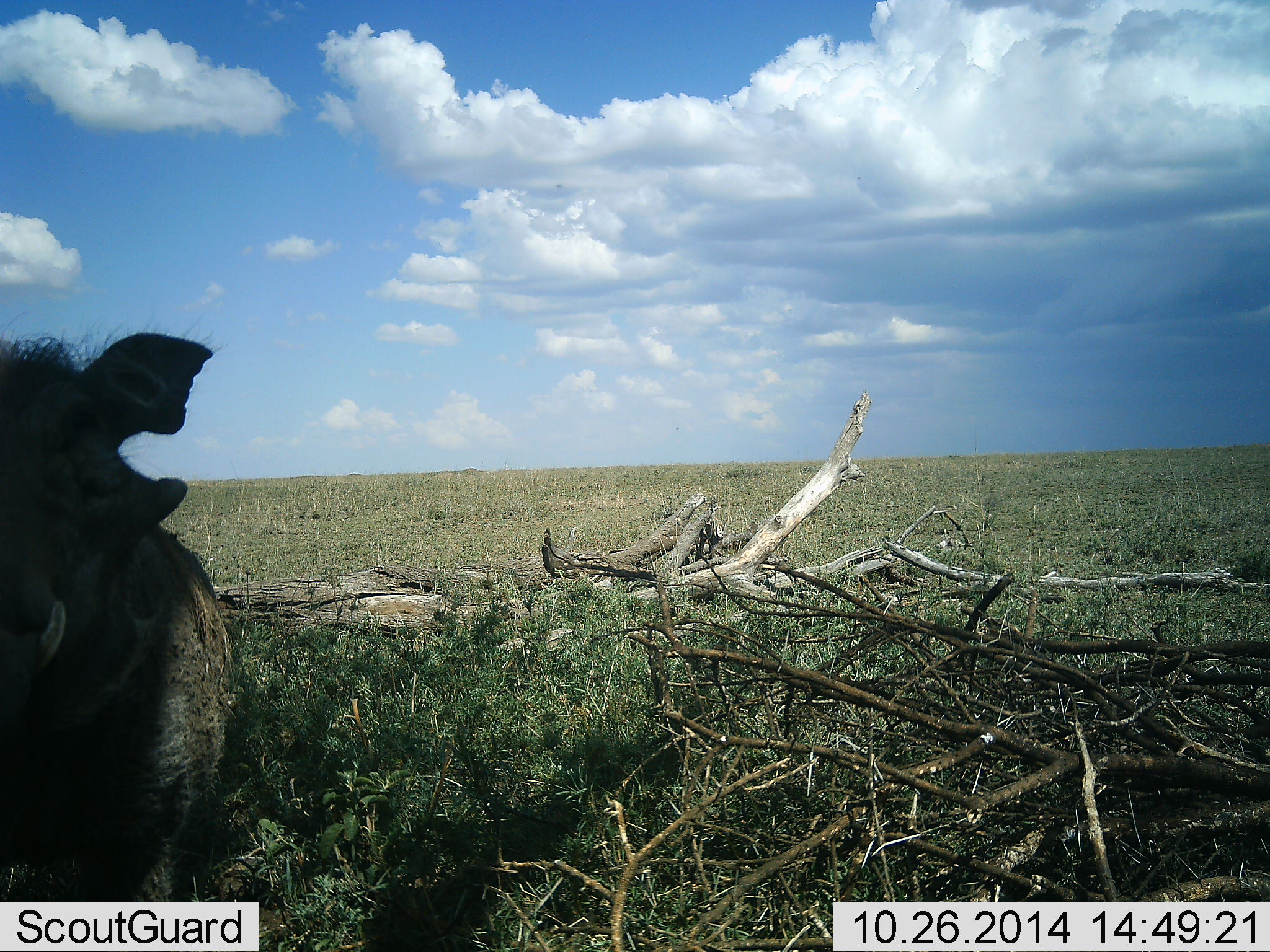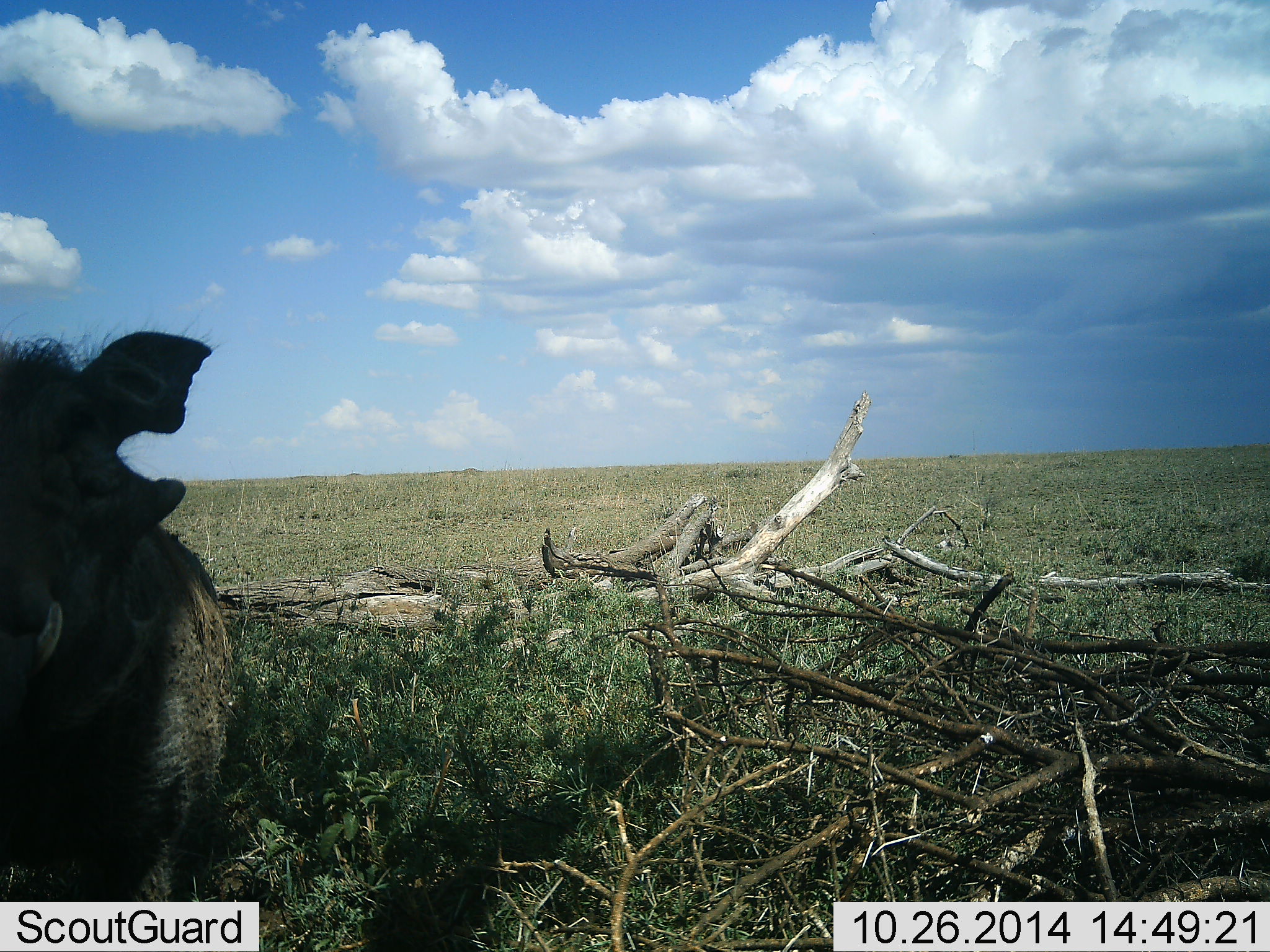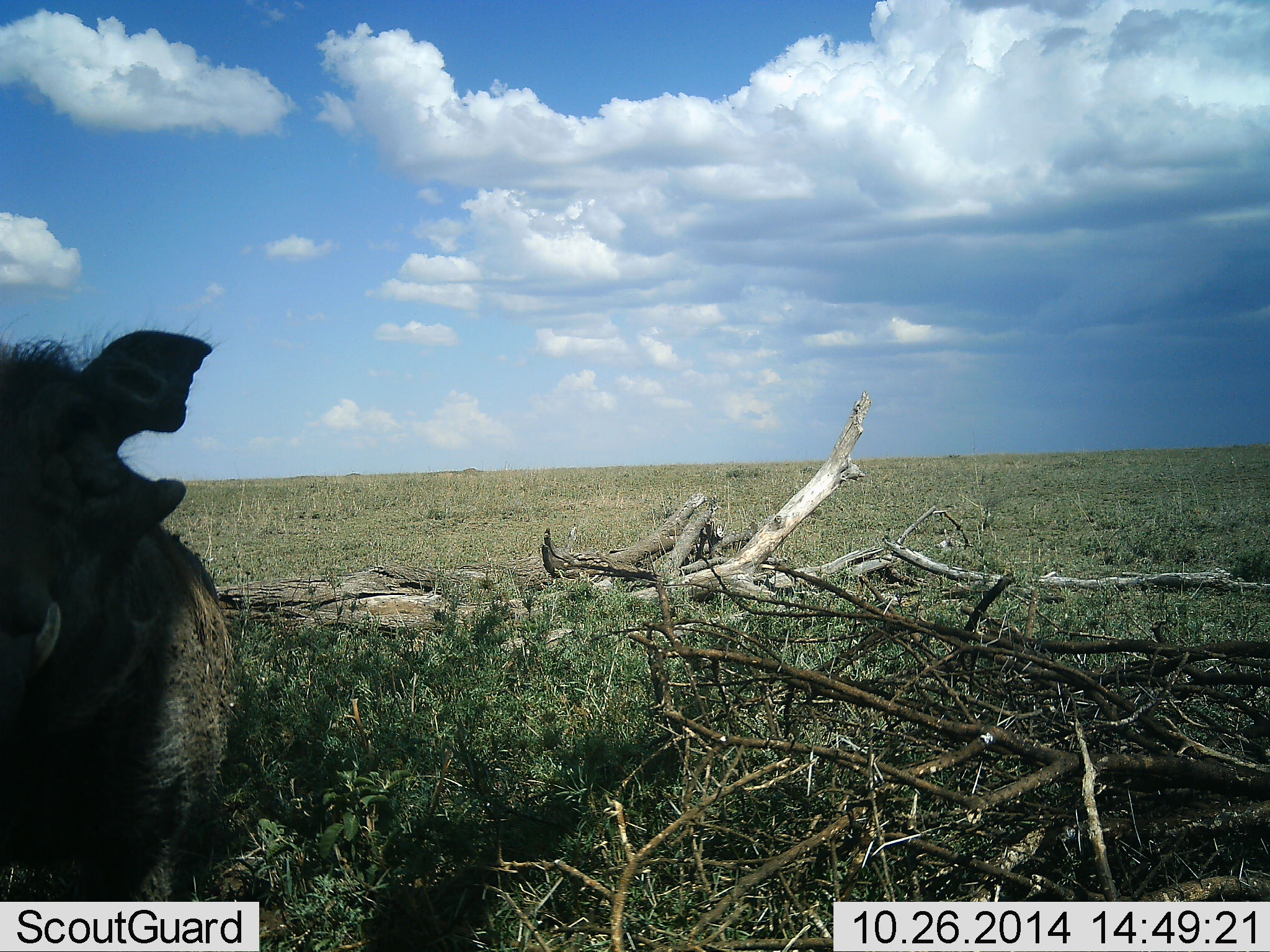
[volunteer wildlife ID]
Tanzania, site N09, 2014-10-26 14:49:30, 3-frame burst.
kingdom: Animalia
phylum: Chordata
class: Mammalia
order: Artiodactyla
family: Suidae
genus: Phacochoerus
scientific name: Phacochoerus africanus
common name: warthog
Warthog (Phacochoerus africanus), count 1. Behavior (volunteer vote fractions): standing 100%, resting 10%, moving 0%, interacting 0%. Young present (vote fraction): 0%. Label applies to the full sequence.